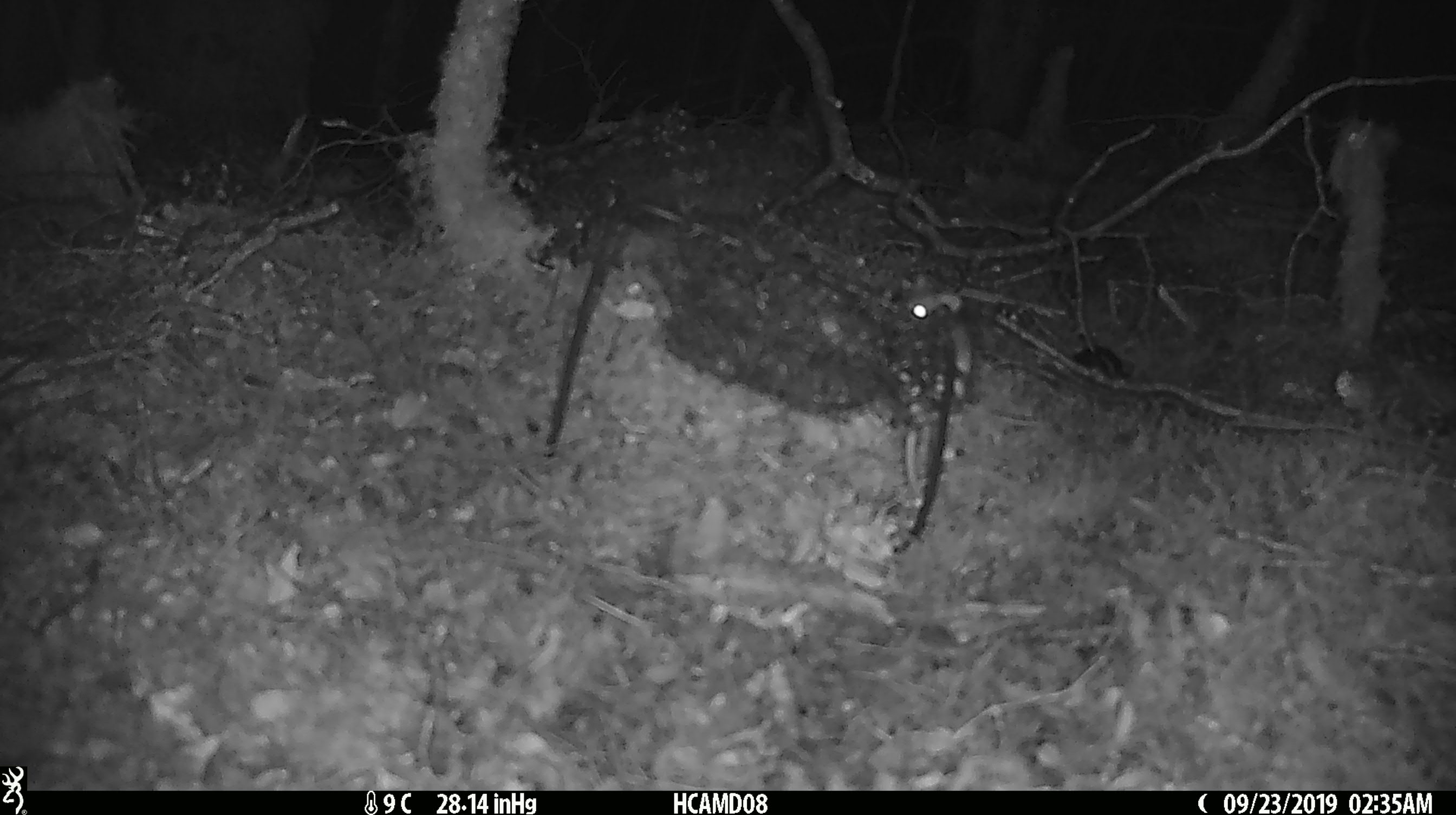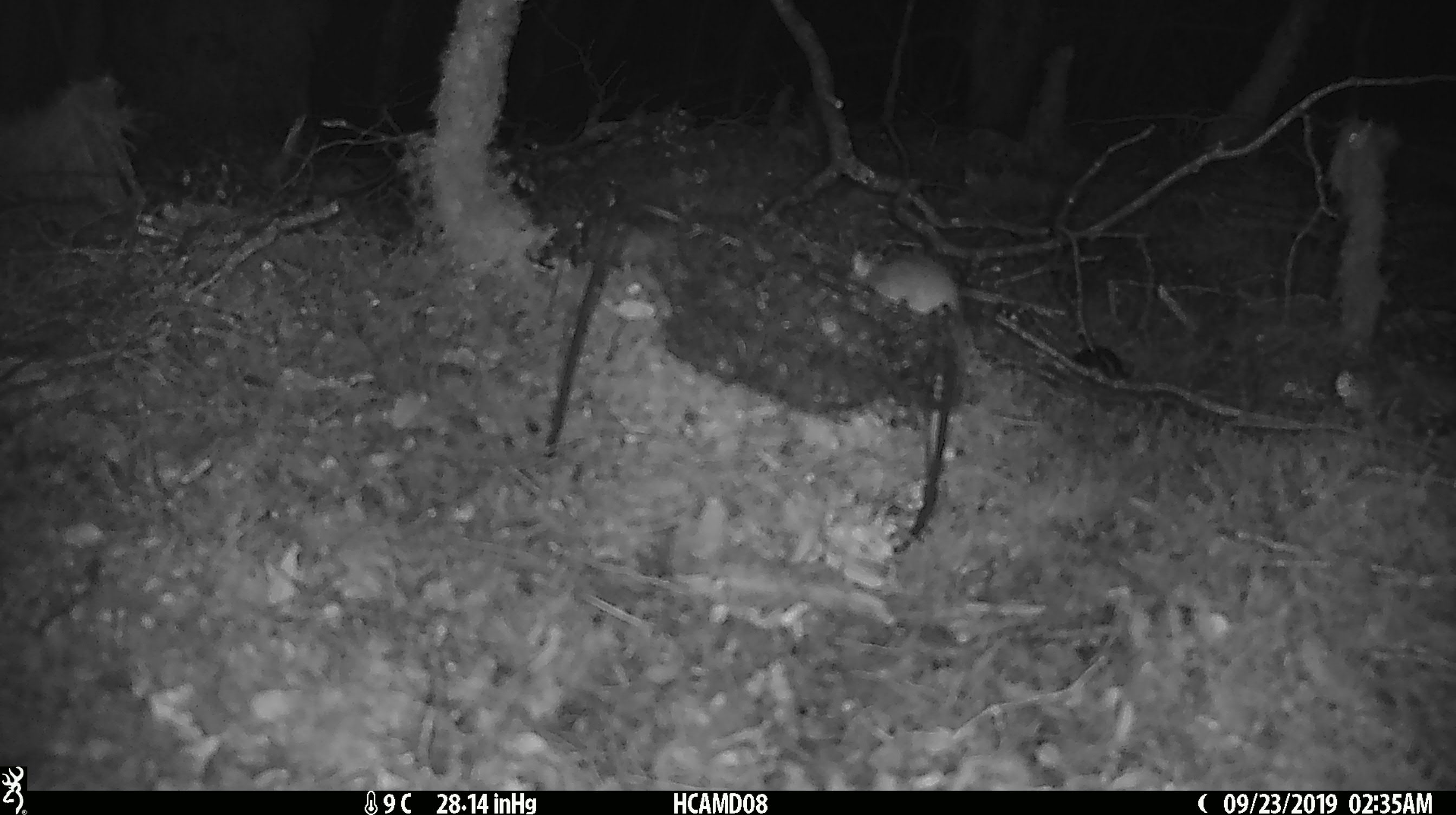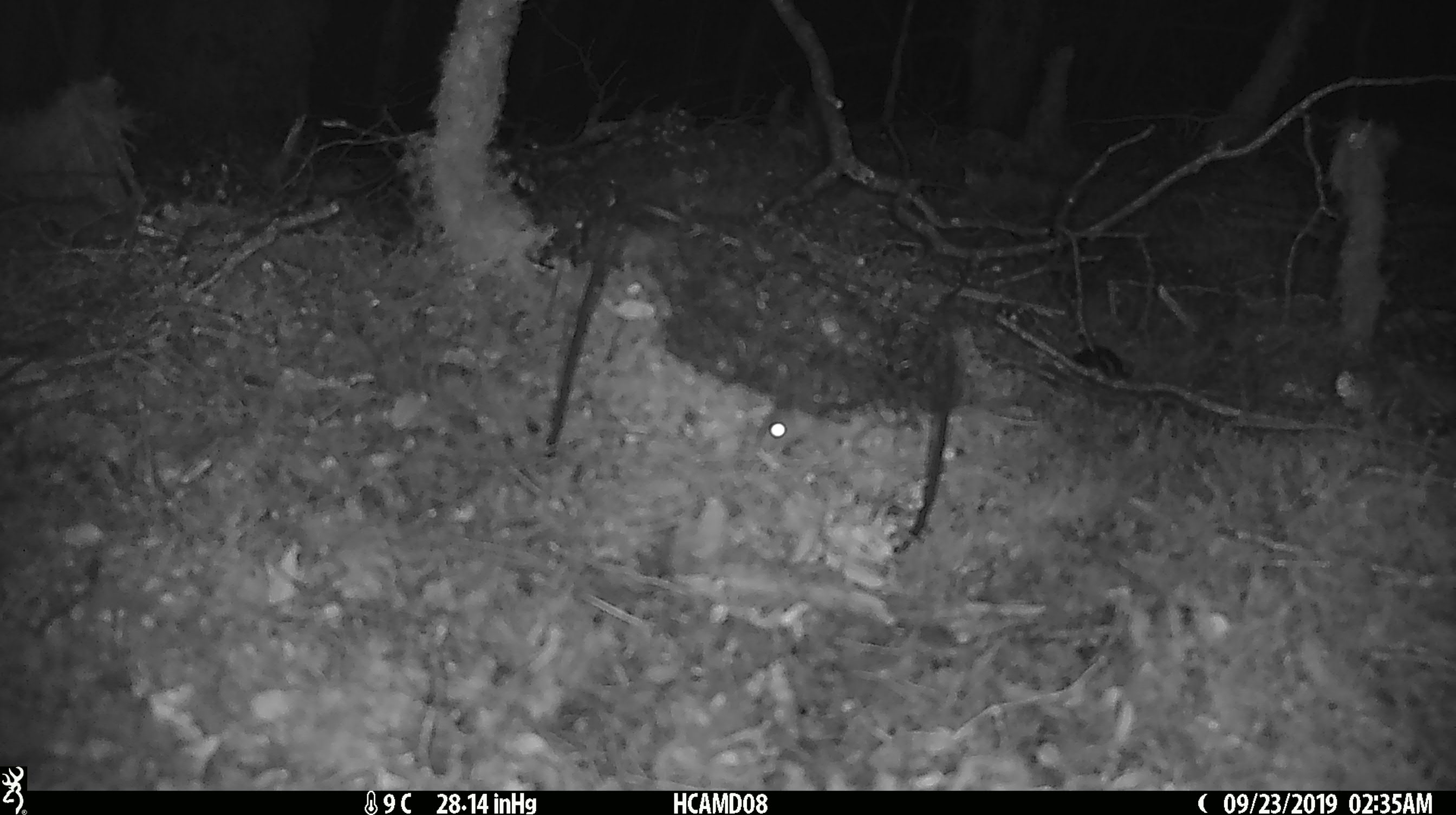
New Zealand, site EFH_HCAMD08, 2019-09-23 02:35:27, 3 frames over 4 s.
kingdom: Animalia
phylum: Chordata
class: Mammalia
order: Rodentia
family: Muridae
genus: Mus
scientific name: Mus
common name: mouse